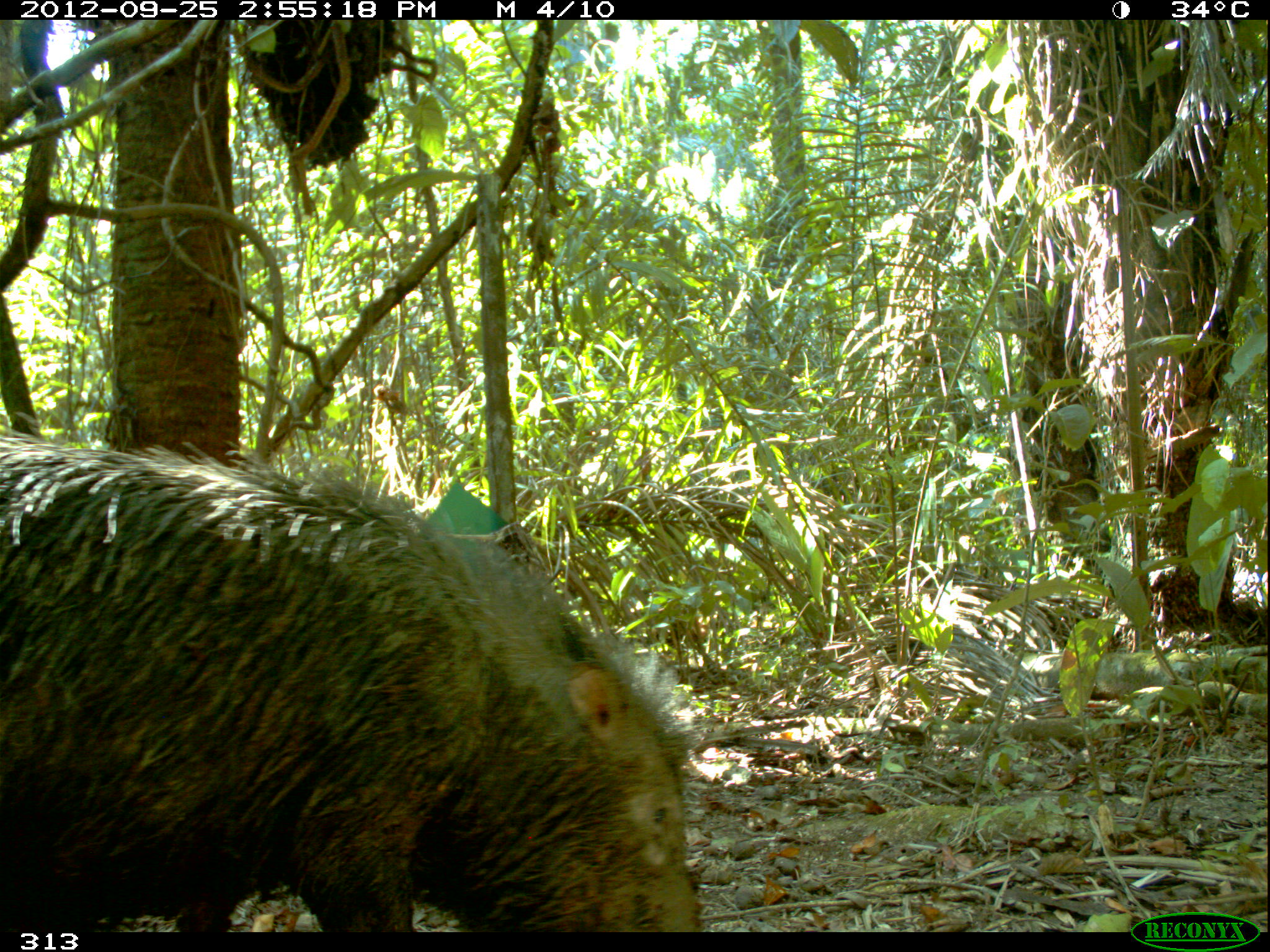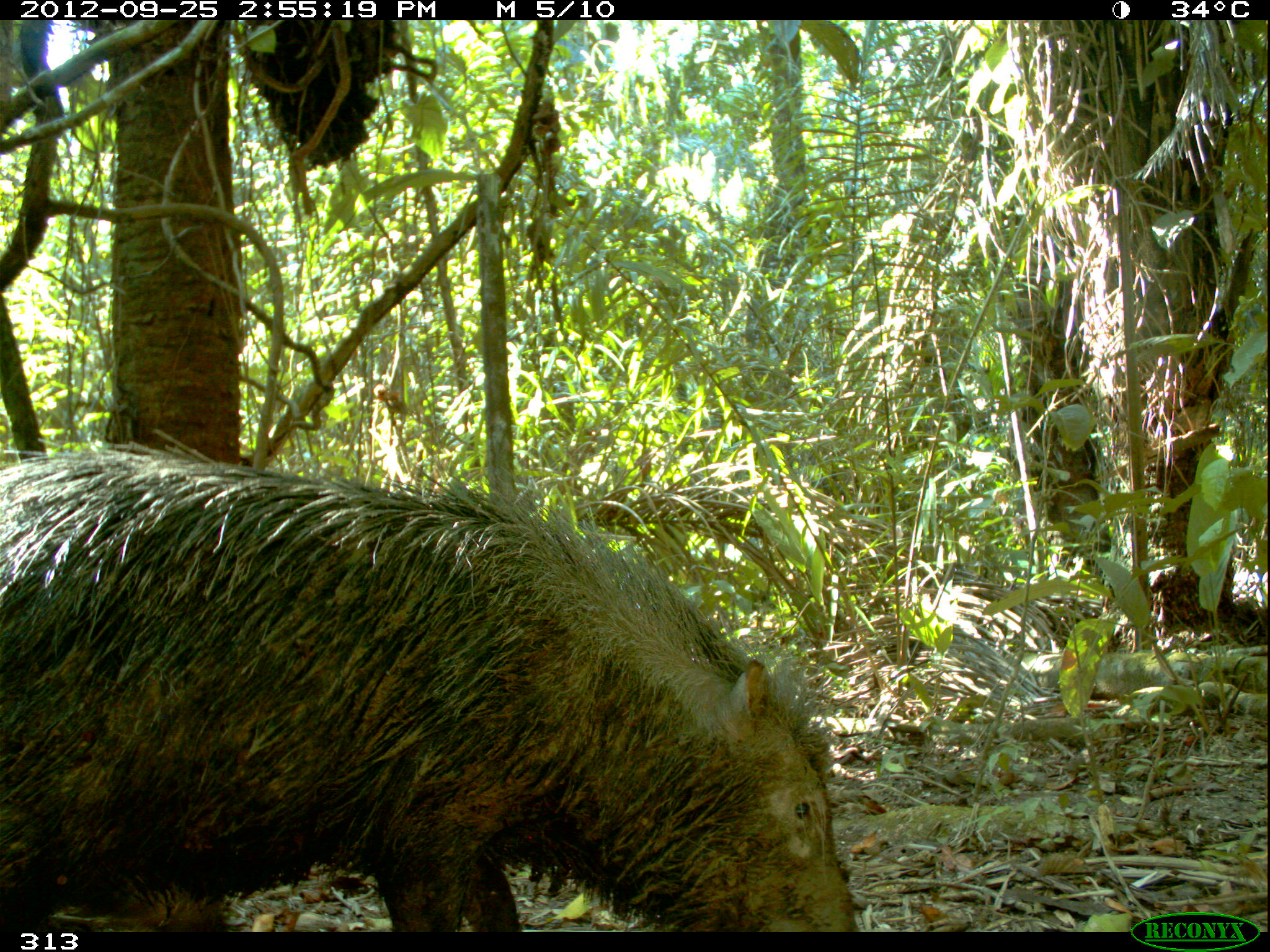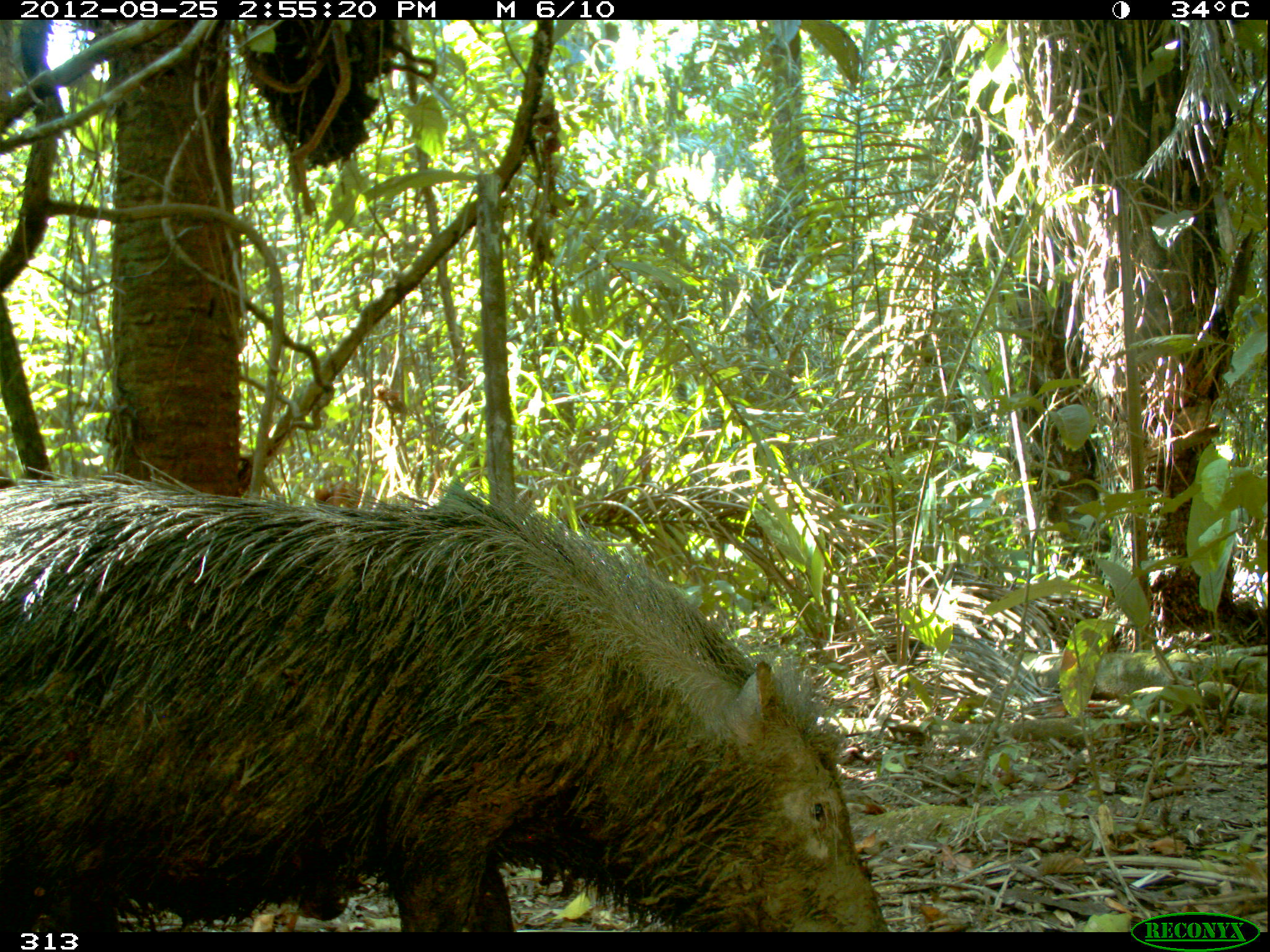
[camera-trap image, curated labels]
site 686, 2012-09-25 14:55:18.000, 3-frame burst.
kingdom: Animalia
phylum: Chordata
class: Mammalia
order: Artiodactyla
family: Tayassuidae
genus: Tayassu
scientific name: Tayassu pecari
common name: white-lipped peccary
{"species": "Tayassu pecari (white-lipped peccary)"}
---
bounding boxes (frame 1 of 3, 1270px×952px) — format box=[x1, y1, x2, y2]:
tayassu pecari: box=[0, 428, 699, 932]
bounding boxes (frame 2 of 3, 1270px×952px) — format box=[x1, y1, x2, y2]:
tayassu pecari: box=[1, 444, 856, 932]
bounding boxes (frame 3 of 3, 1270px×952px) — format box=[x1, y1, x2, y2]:
tayassu pecari: box=[0, 456, 889, 932]